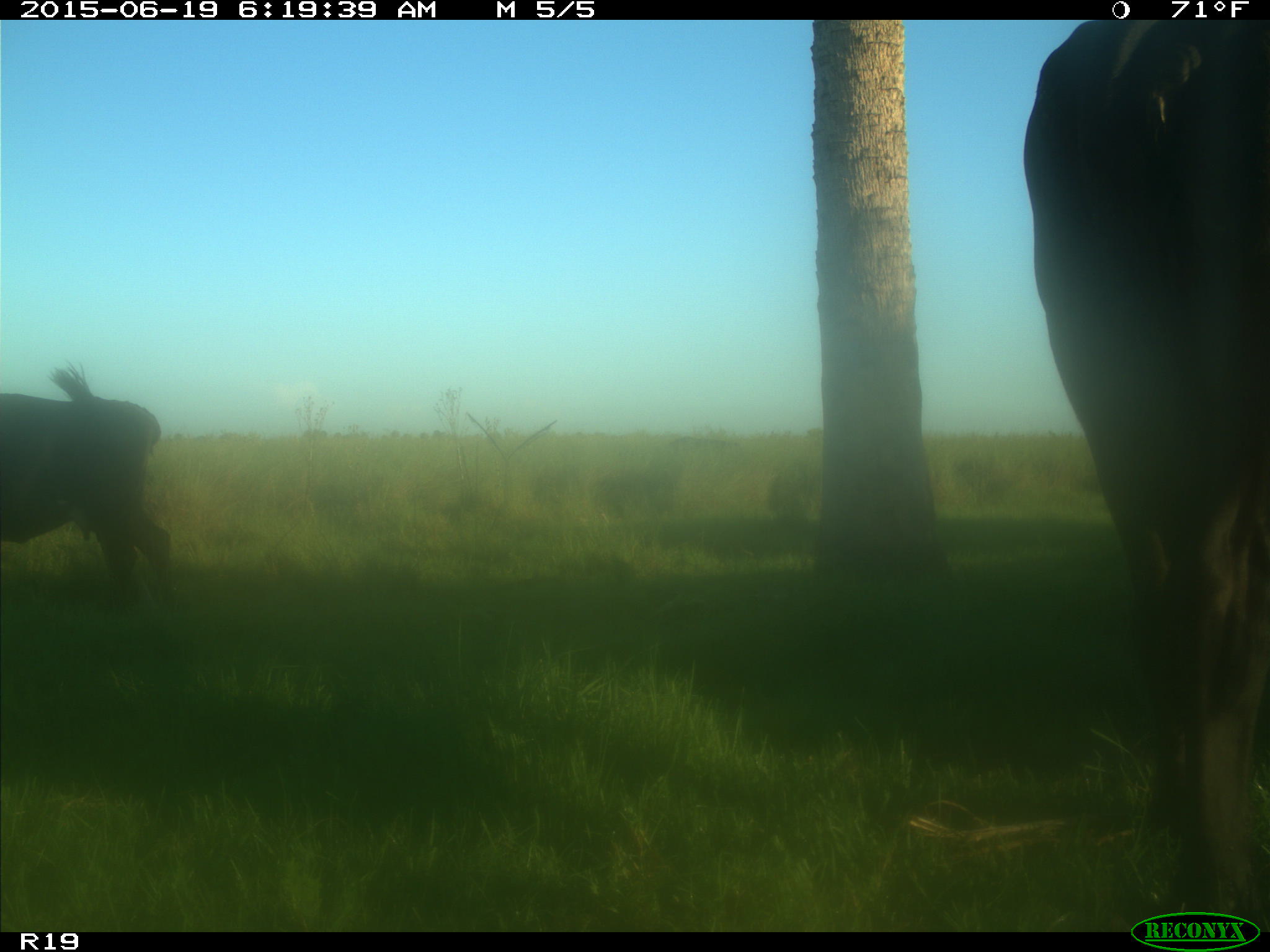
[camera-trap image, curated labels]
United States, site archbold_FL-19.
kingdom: Animalia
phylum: Chordata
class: Mammalia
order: Artiodactyla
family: Bovidae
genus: Bos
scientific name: Bos taurus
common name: domestic cow